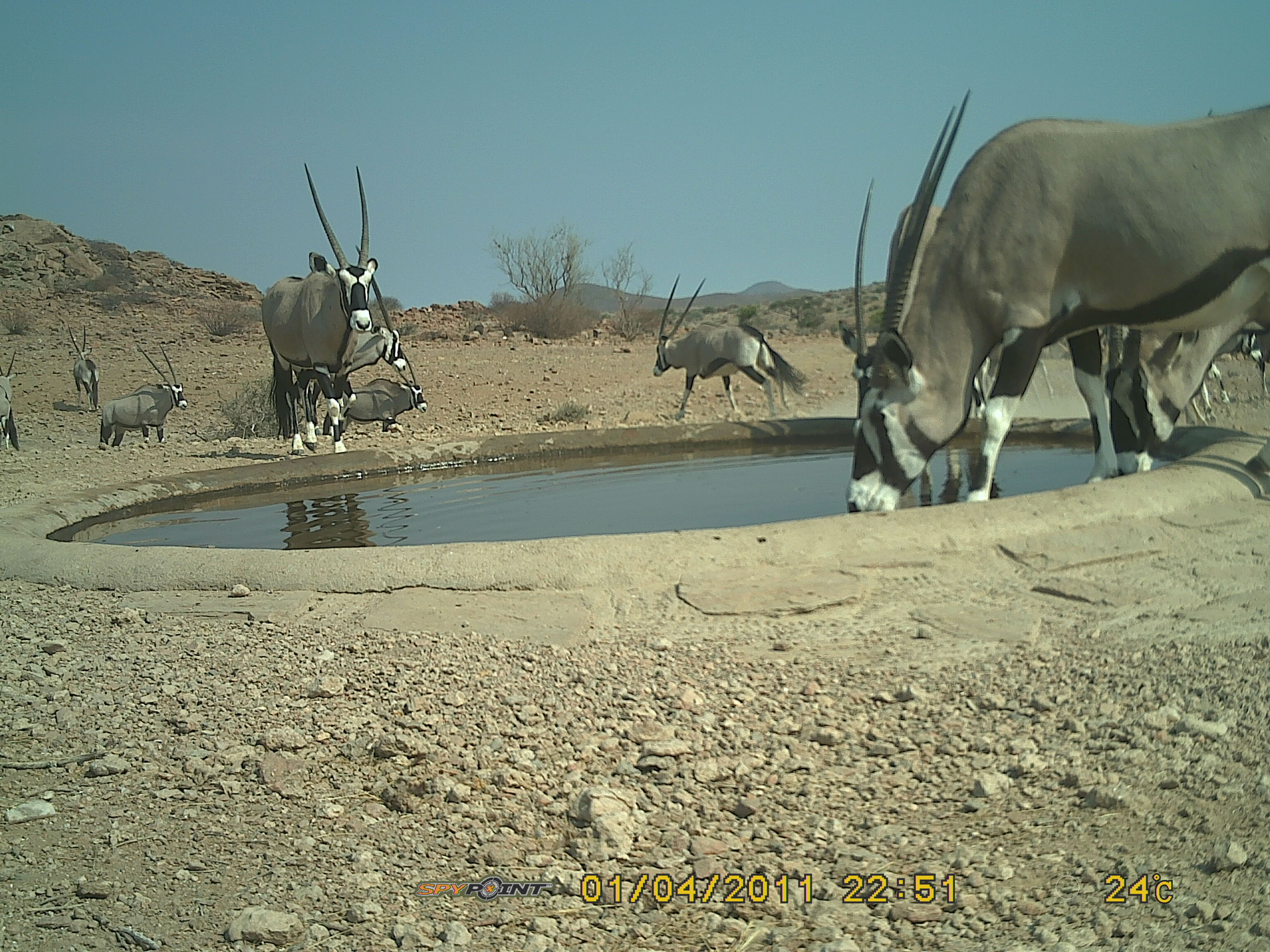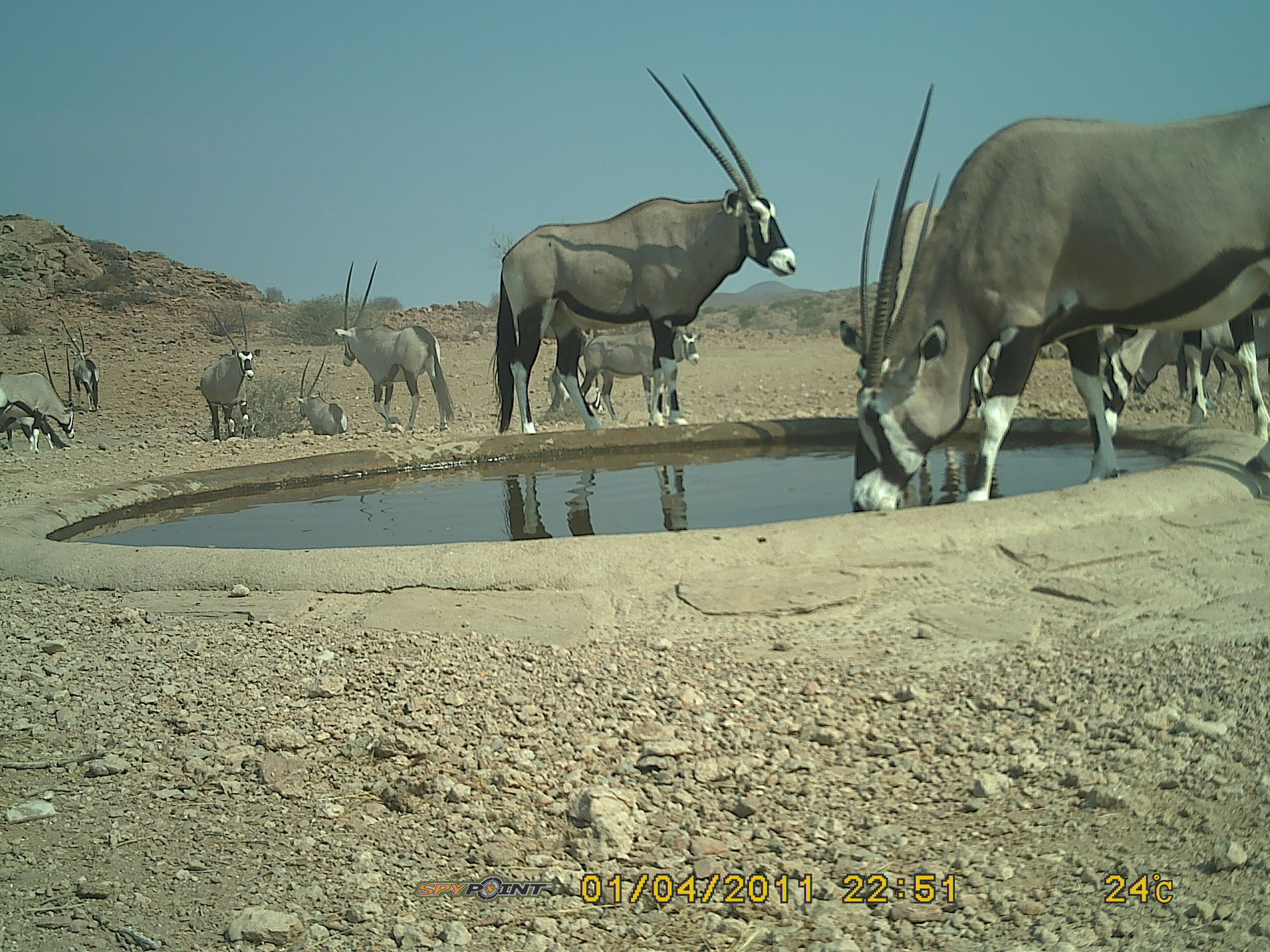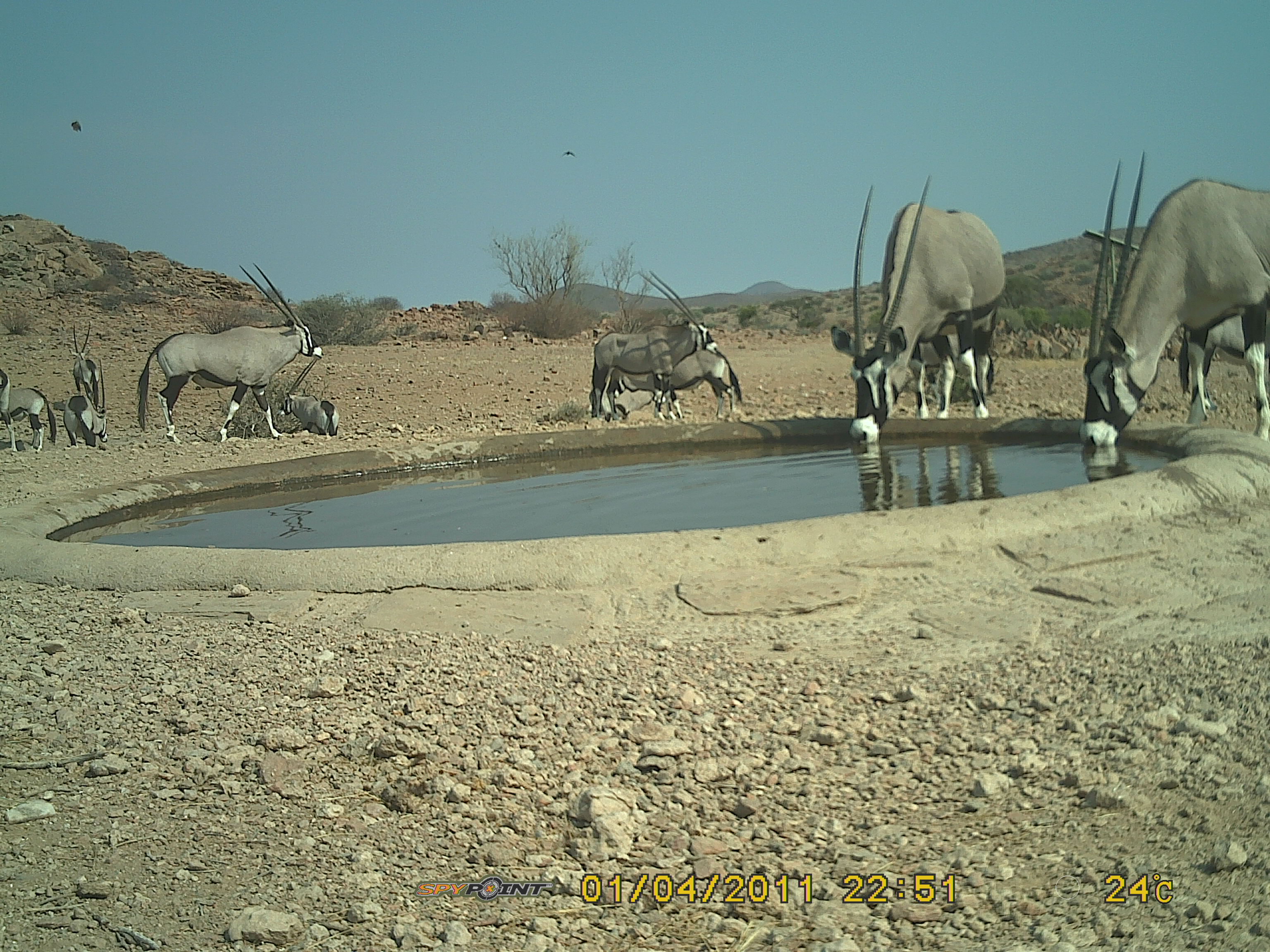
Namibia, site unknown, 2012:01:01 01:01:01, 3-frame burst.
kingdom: Animalia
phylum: Chordata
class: Mammalia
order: Artiodactyla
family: Bovidae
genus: Oryx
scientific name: Oryx gazella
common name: gemsbok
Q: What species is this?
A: Oryx gazella (gemsbok).